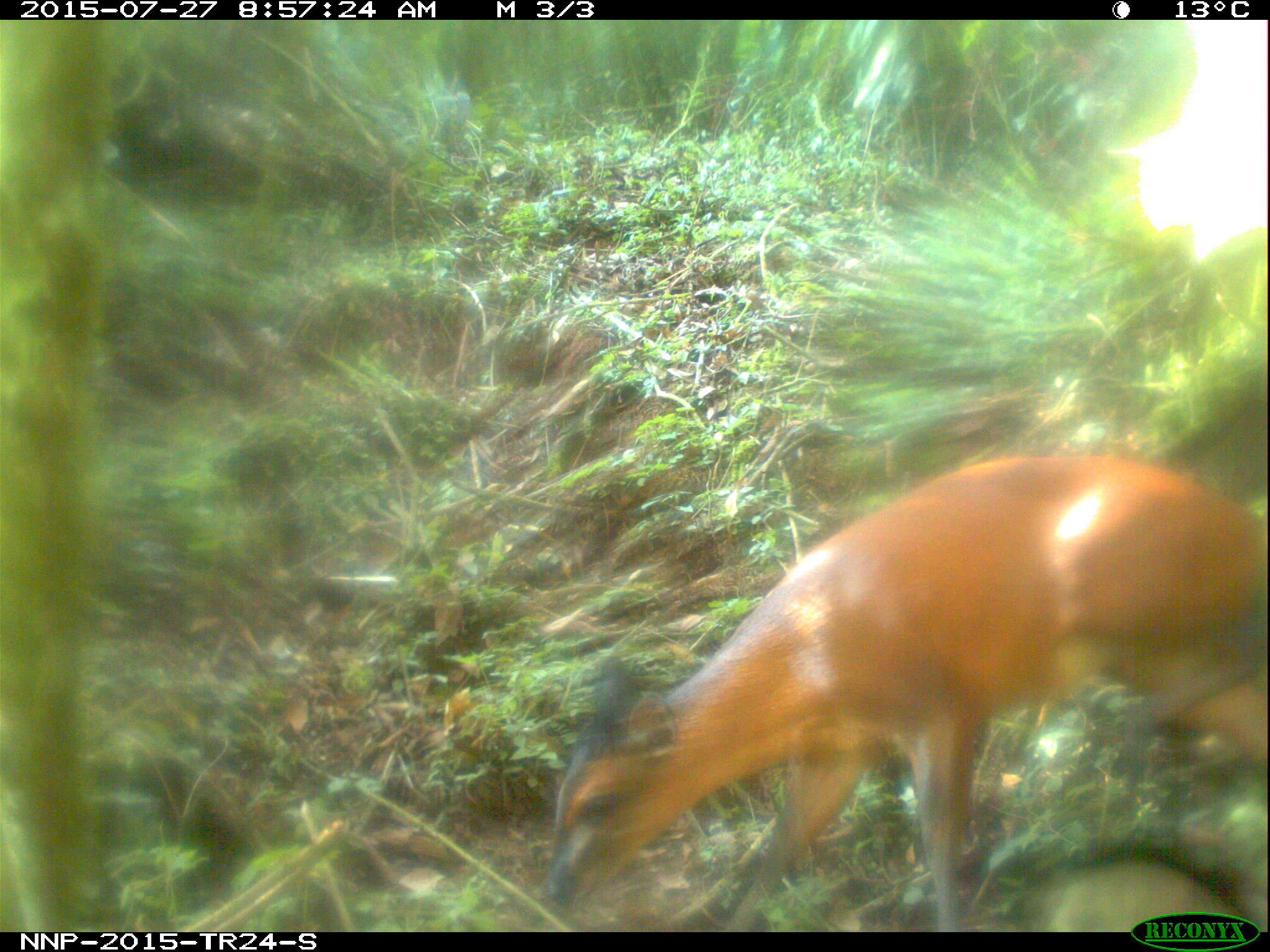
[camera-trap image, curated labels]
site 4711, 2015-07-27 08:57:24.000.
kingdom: Animalia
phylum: Chordata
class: Mammalia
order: Artiodactyla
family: Bovidae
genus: Cephalophus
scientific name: Cephalophus nigrifrons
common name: black-fronted duiker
Cephalophus nigrifrons (black-fronted duiker), count 1.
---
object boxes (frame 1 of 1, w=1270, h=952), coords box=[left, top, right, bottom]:
cephalophus nigrifrons: box=[540, 446, 1266, 932]